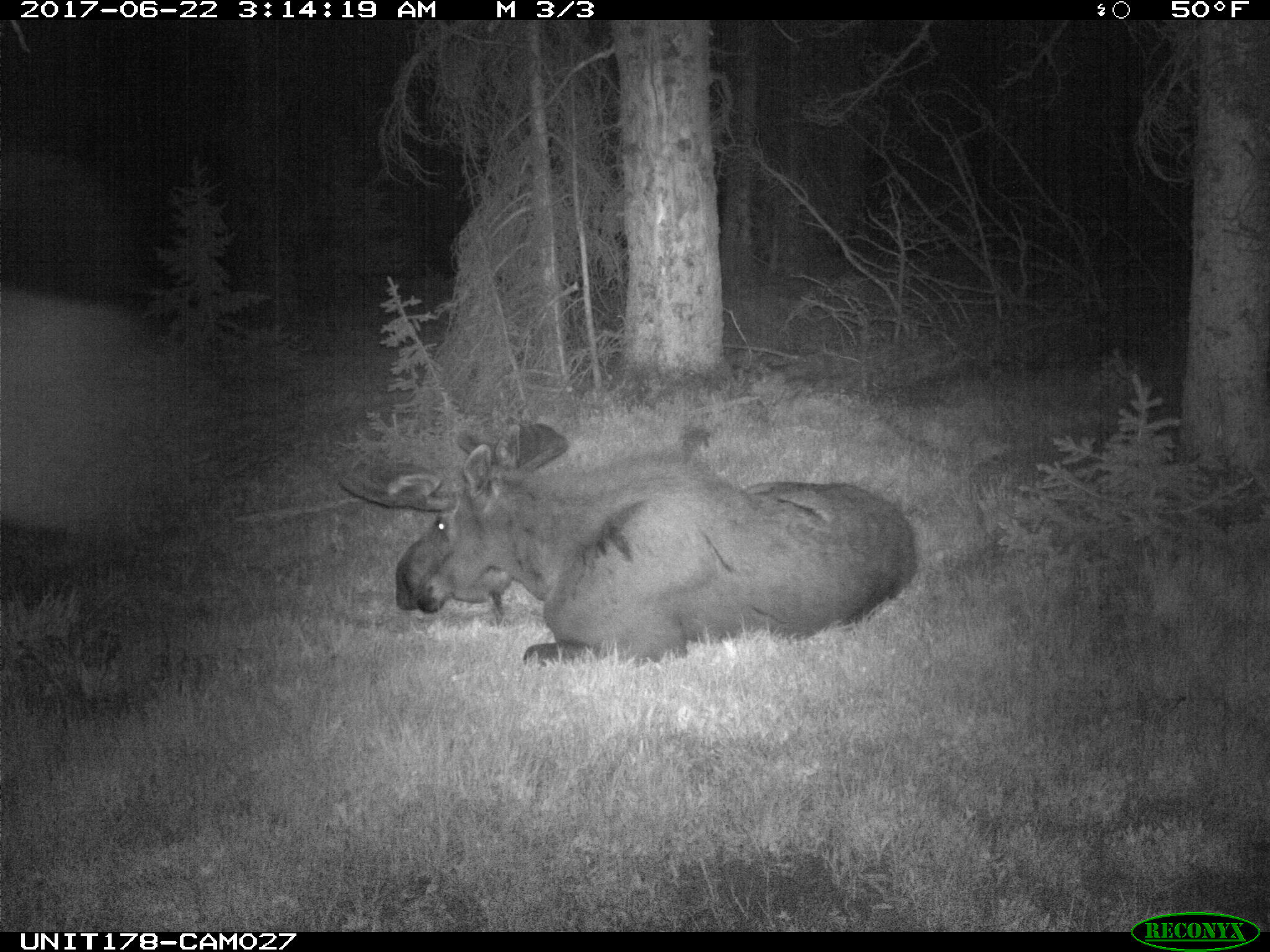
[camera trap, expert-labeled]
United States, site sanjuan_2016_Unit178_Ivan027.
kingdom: Animalia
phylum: Chordata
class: Mammalia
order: Artiodactyla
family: Cervidae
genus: Alces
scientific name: Alces alces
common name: moose